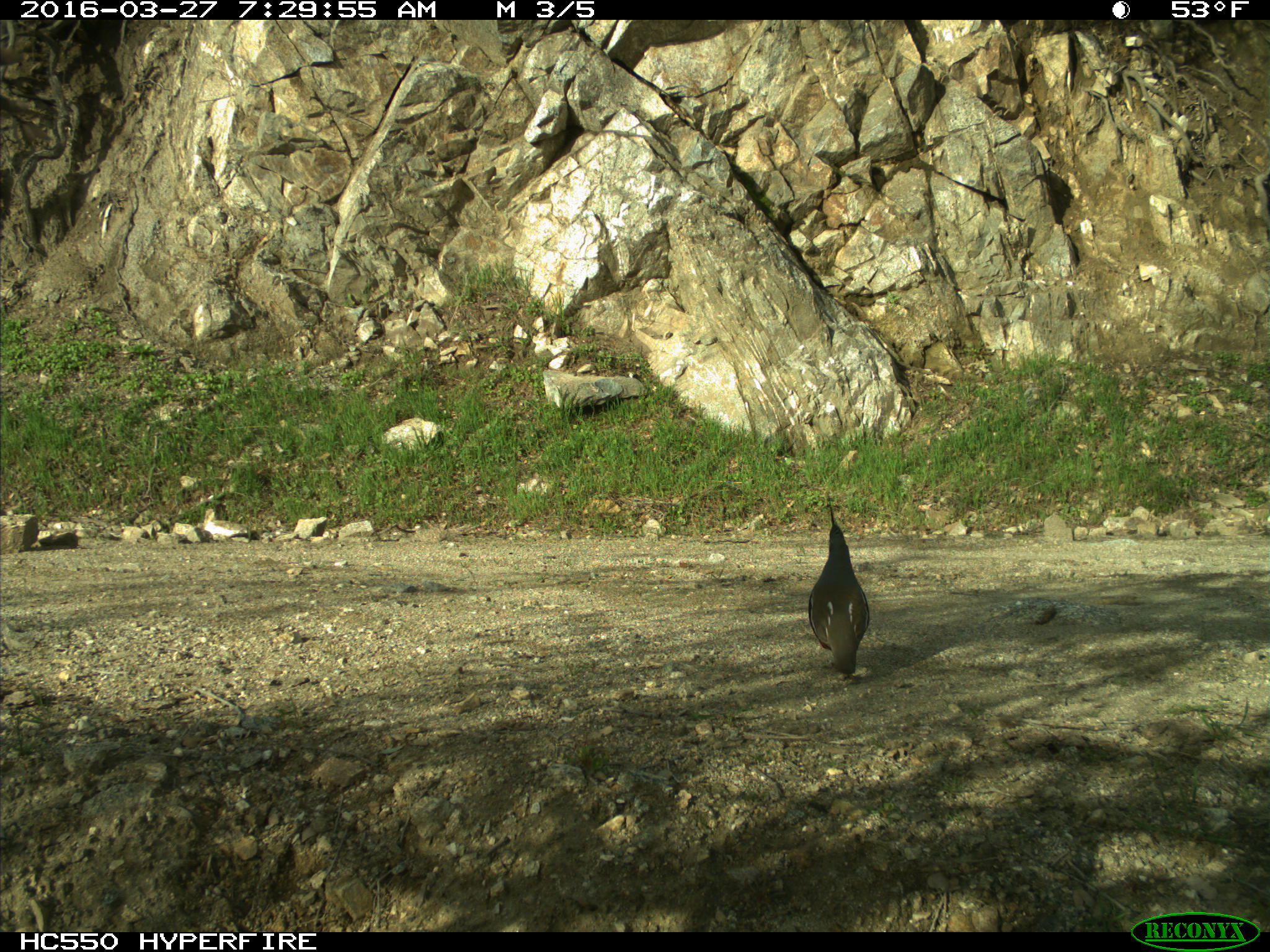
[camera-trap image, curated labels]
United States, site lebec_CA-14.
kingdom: Animalia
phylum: Chordata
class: Aves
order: Galliformes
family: Odontophoridae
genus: Callipepla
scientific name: Callipepla californica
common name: california quail